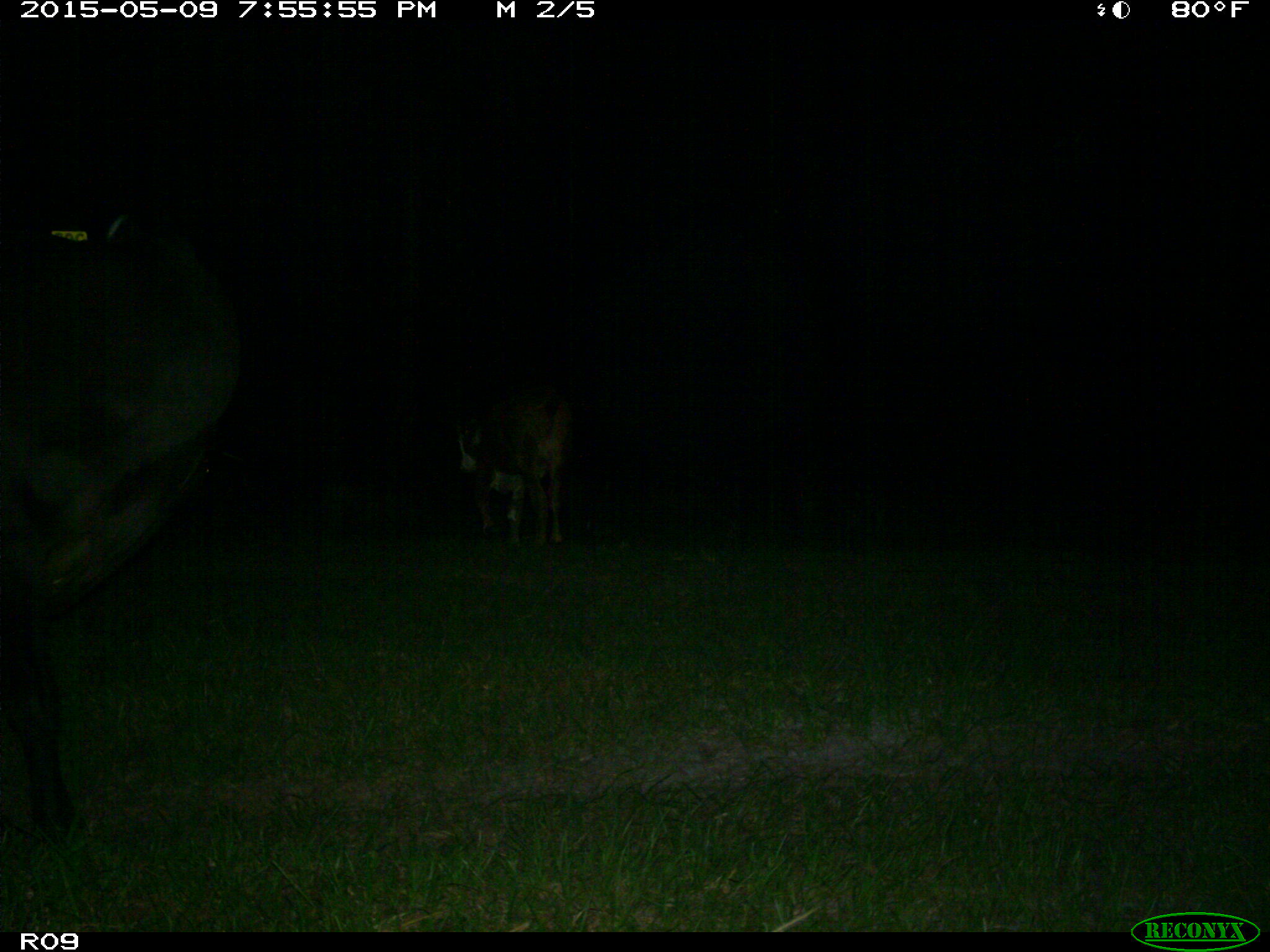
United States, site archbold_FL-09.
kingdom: Animalia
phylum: Chordata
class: Mammalia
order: Artiodactyla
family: Bovidae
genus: Bos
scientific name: Bos taurus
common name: domestic cow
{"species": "Bos taurus (domestic cow)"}